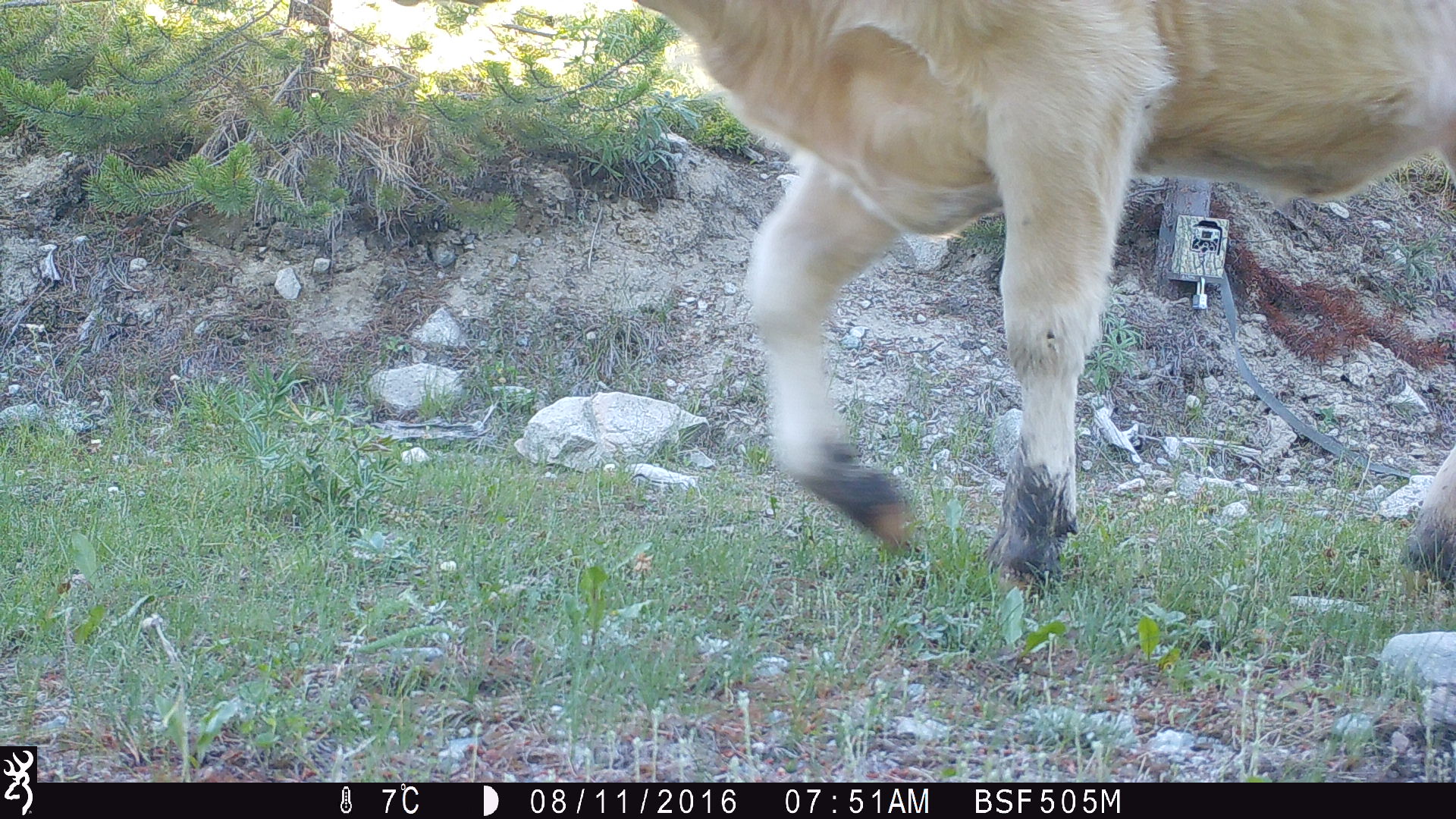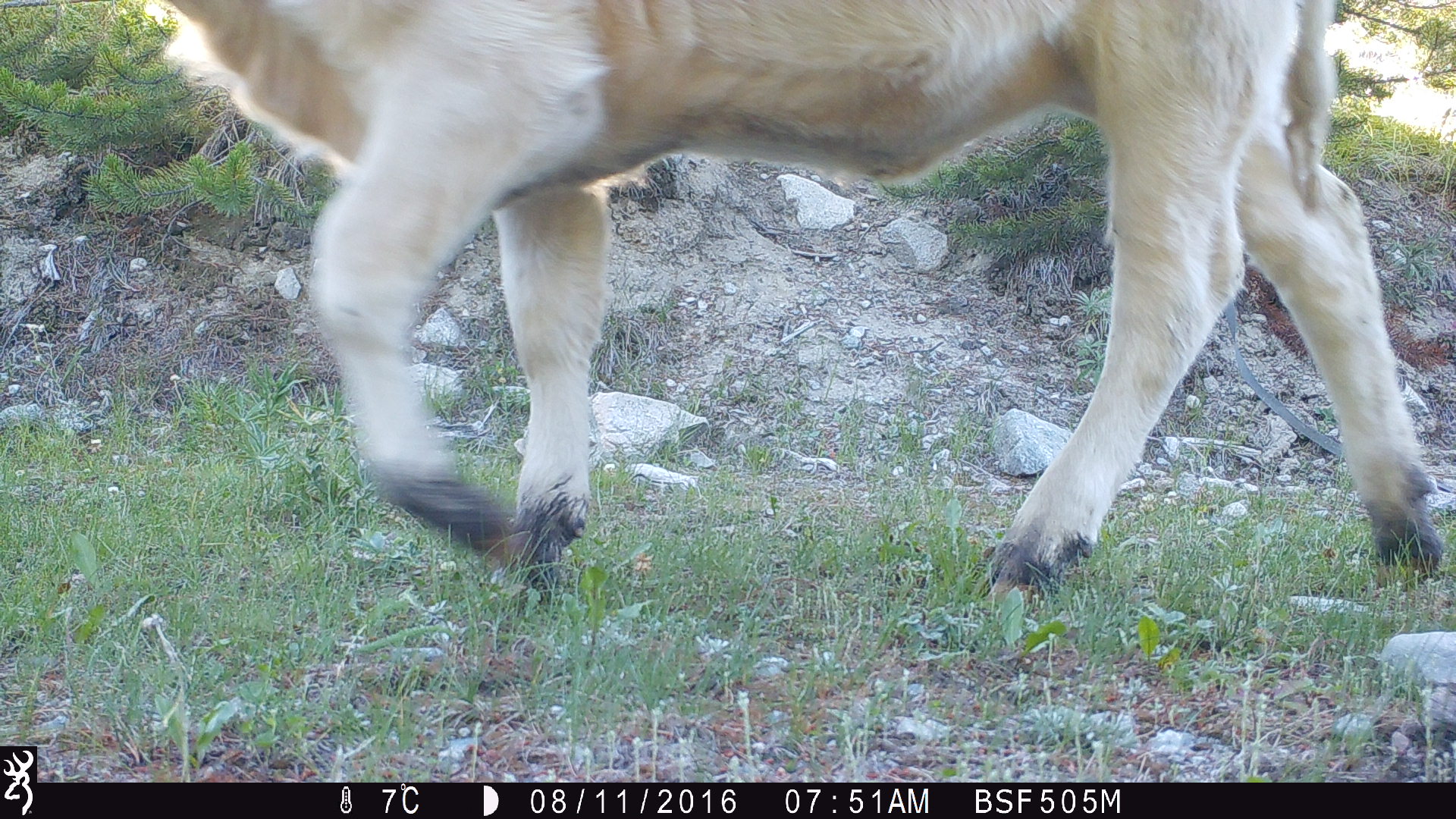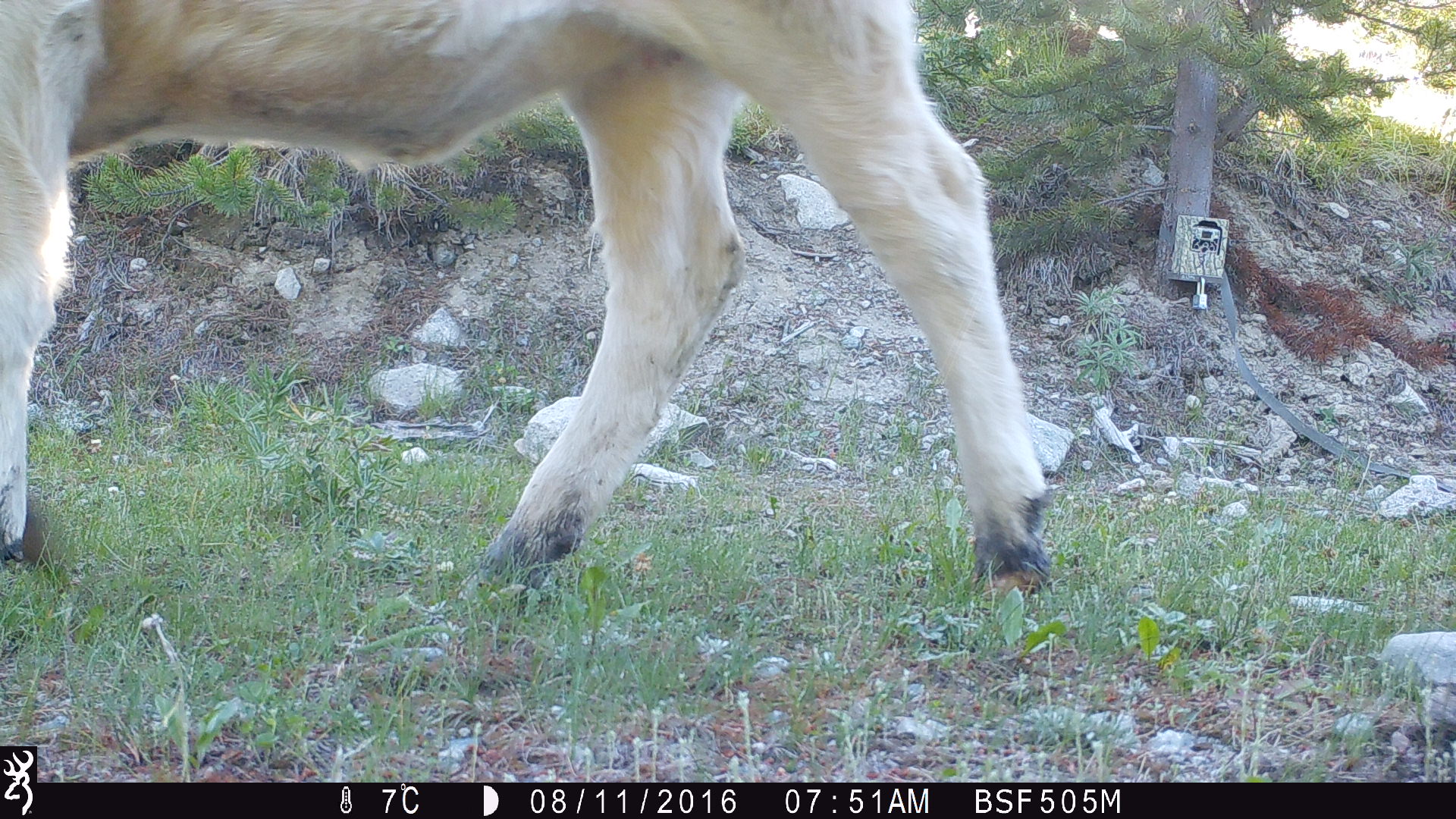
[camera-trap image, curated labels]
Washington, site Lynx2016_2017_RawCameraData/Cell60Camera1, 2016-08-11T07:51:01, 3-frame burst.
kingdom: Animalia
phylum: Chordata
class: Mammalia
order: Artiodactyla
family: Bovidae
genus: Bos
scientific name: Bos taurus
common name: domestic cattle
Domestic cattle (Bos taurus). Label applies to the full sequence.